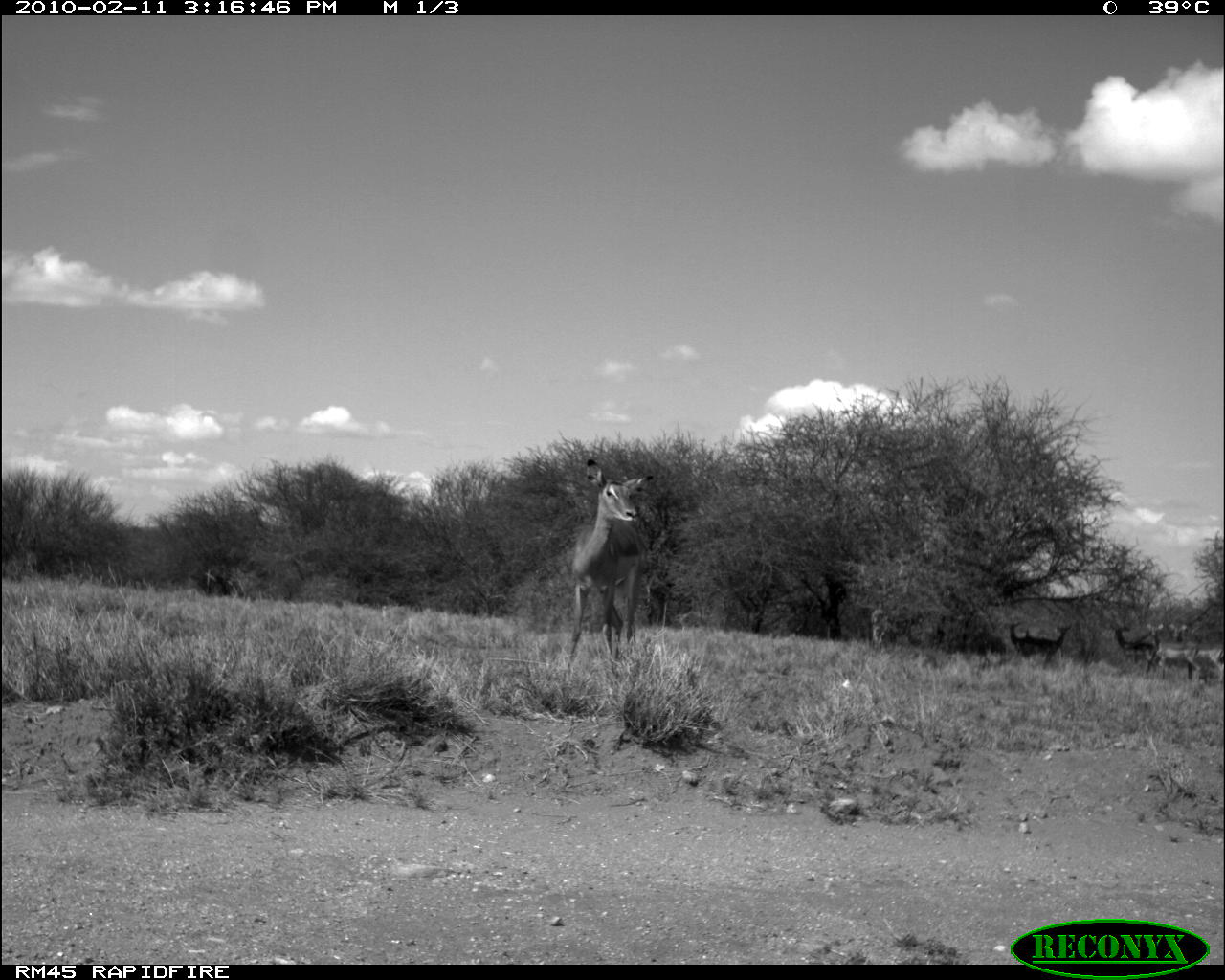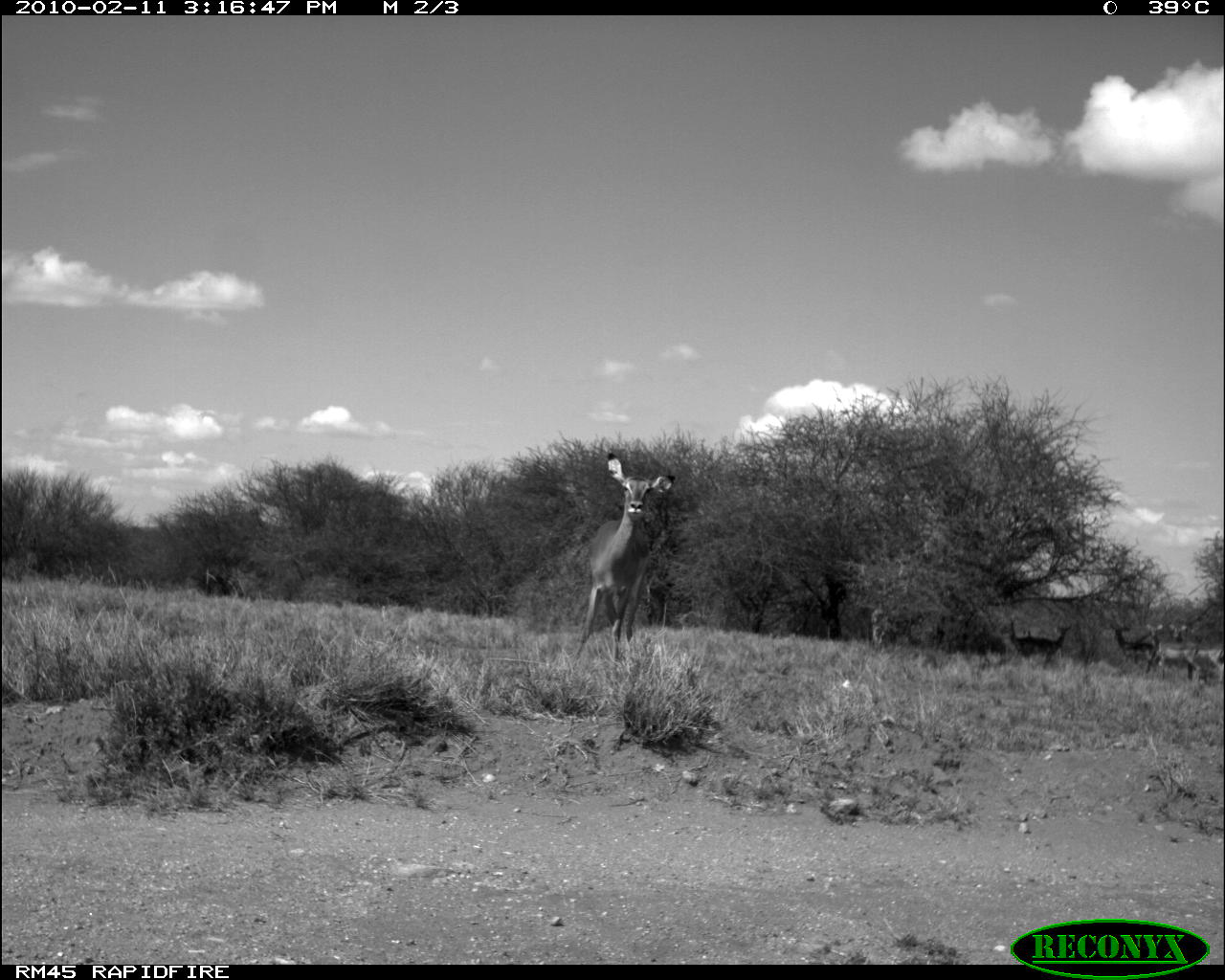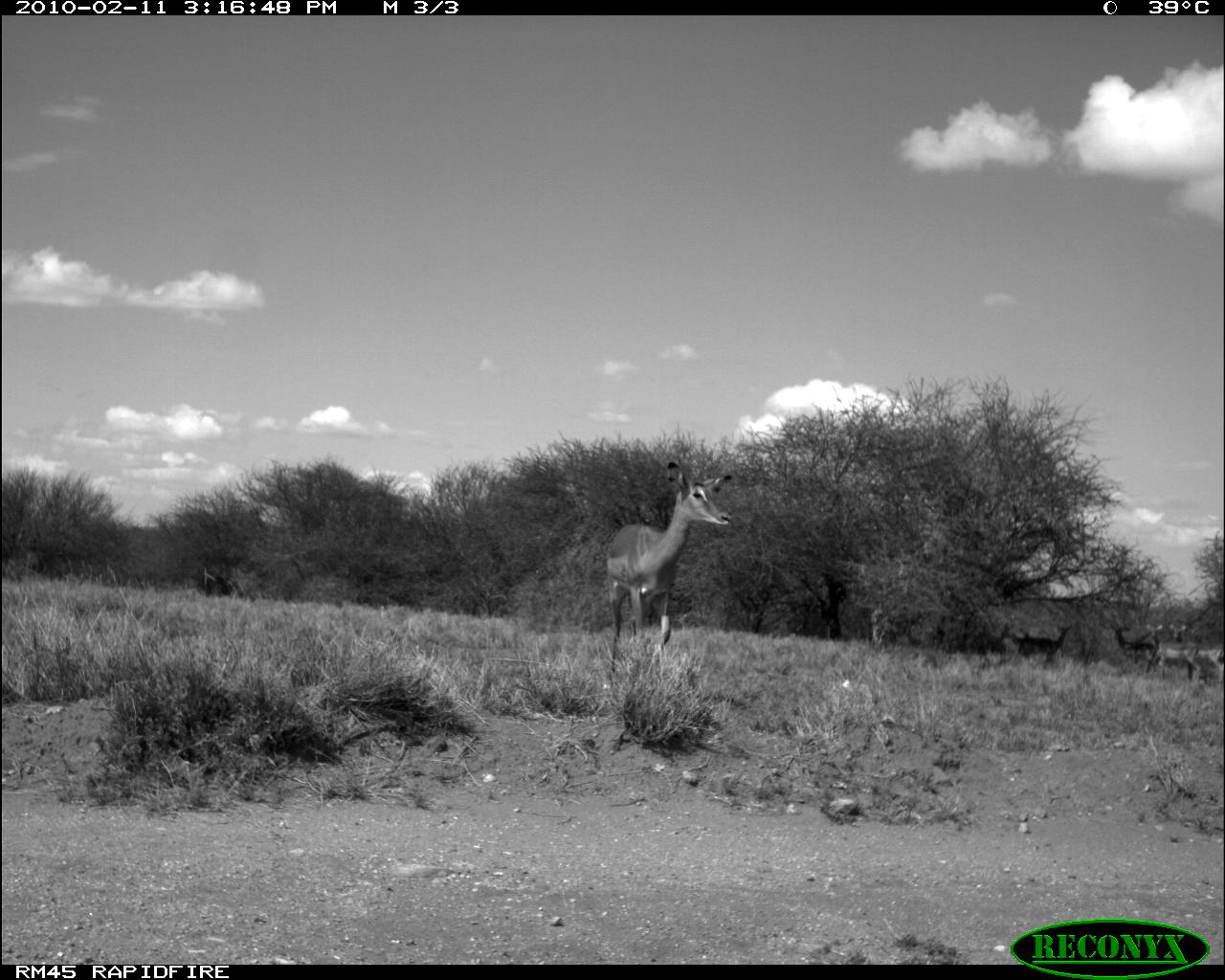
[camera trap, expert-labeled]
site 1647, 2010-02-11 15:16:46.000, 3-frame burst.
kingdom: Animalia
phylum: Chordata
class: Mammalia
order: Artiodactyla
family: Bovidae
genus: Aepyceros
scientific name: Aepyceros melampus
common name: impala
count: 6